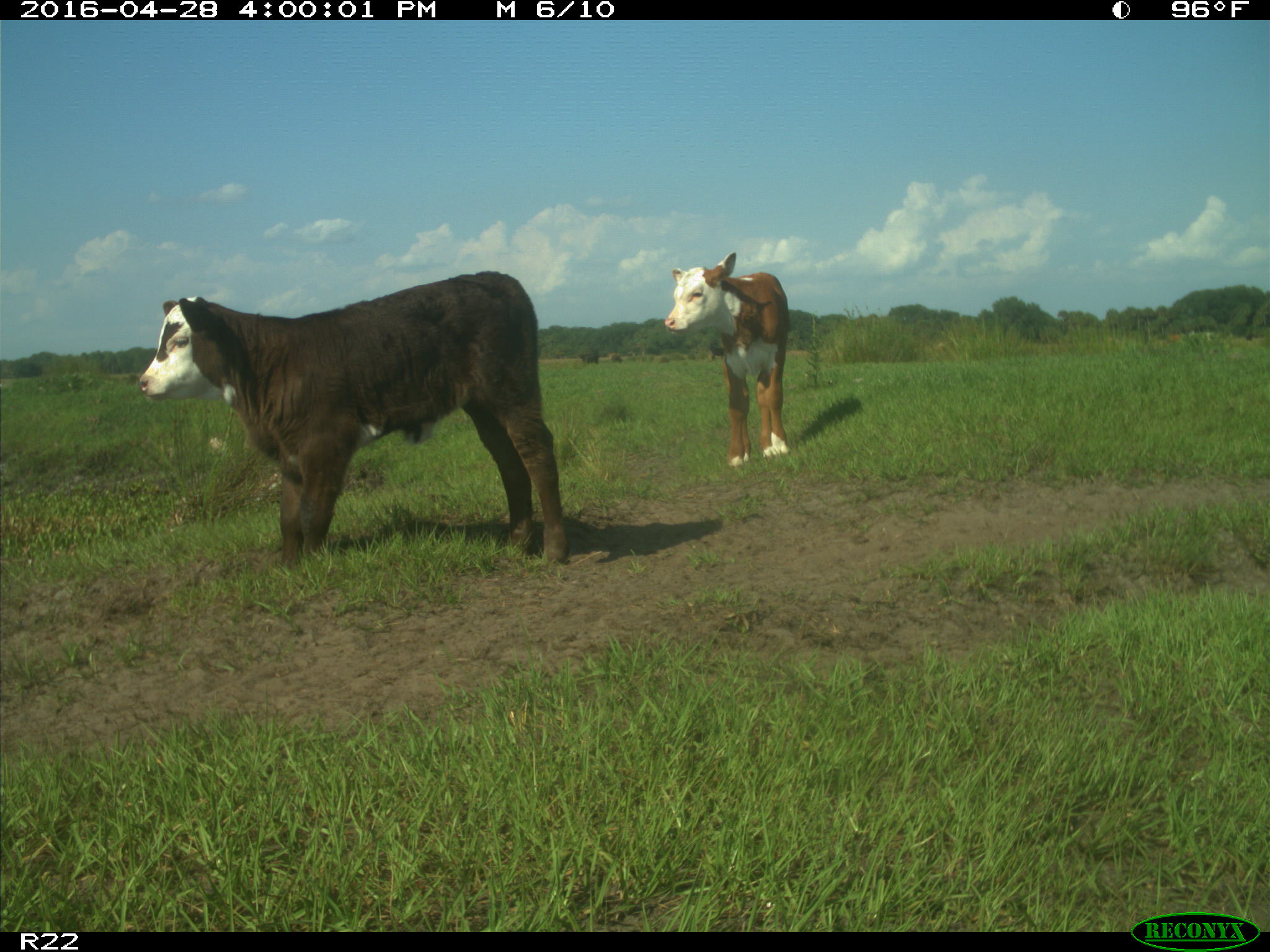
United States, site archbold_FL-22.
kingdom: Animalia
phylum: Chordata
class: Mammalia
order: Artiodactyla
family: Bovidae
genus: Bos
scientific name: Bos taurus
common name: domestic cow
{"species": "Bos taurus (domestic cow)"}